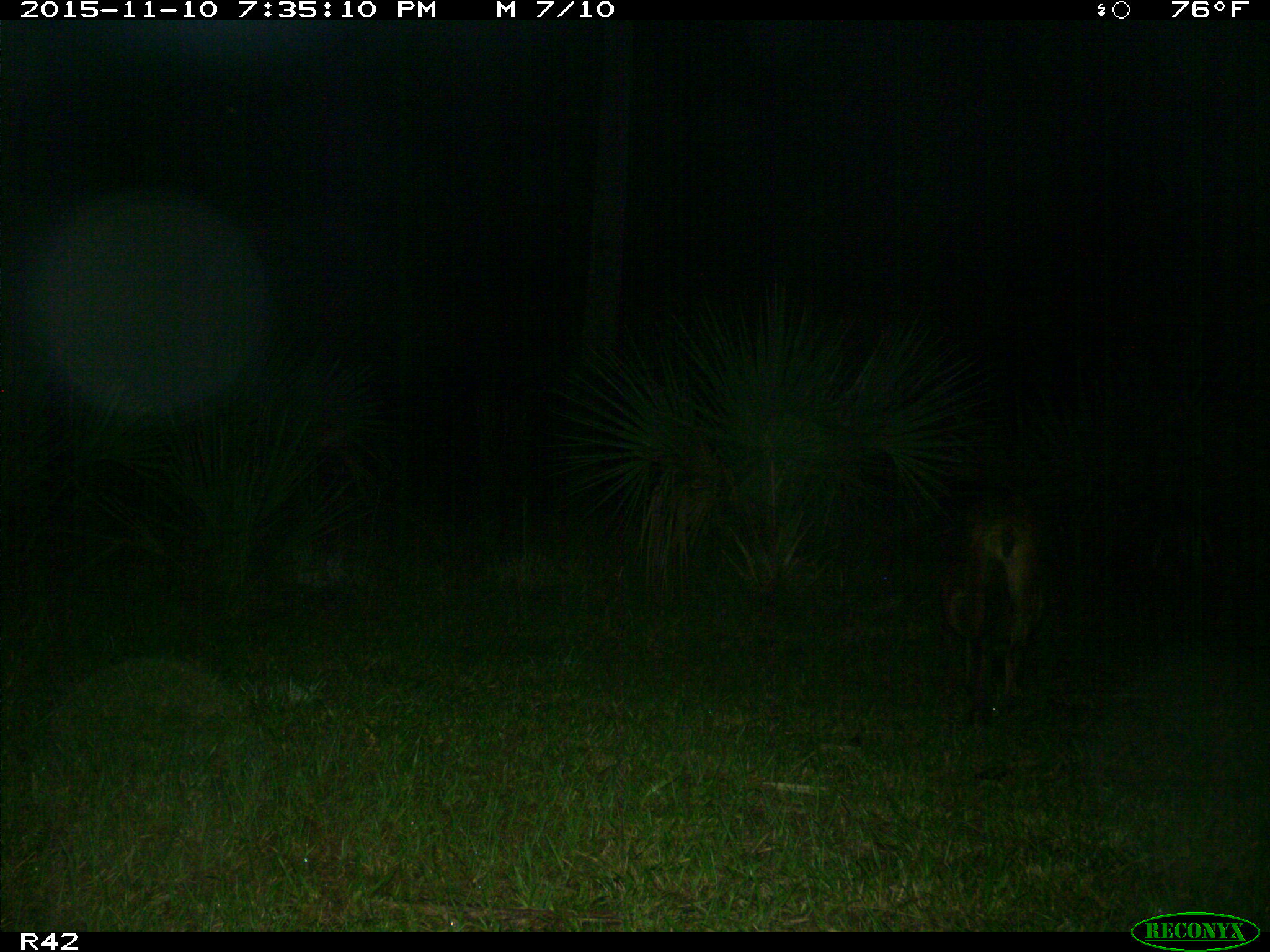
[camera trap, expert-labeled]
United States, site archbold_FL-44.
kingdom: Animalia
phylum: Chordata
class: Mammalia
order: Artiodactyla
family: Suidae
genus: Sus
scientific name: Sus scrofa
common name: wild boar